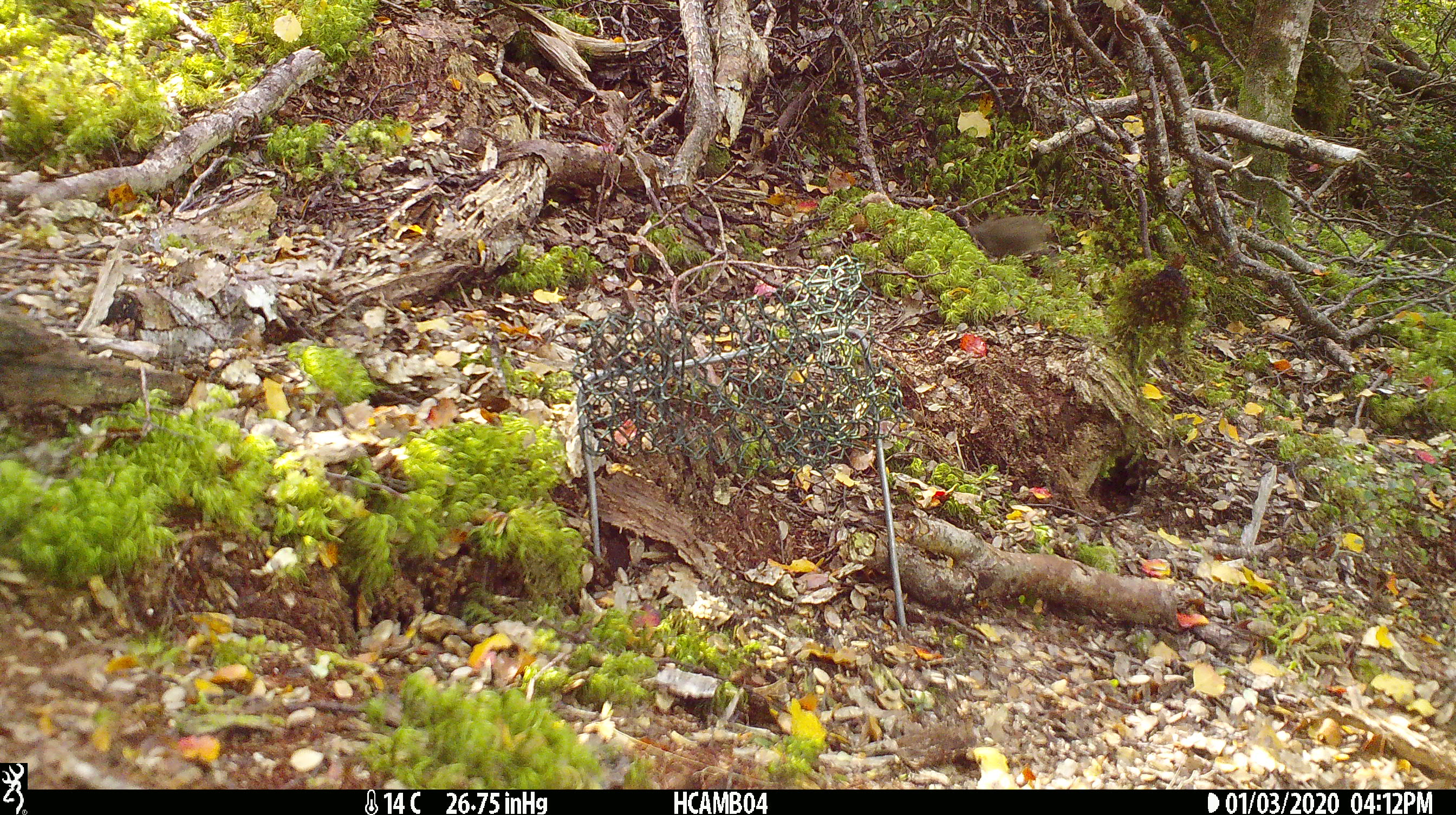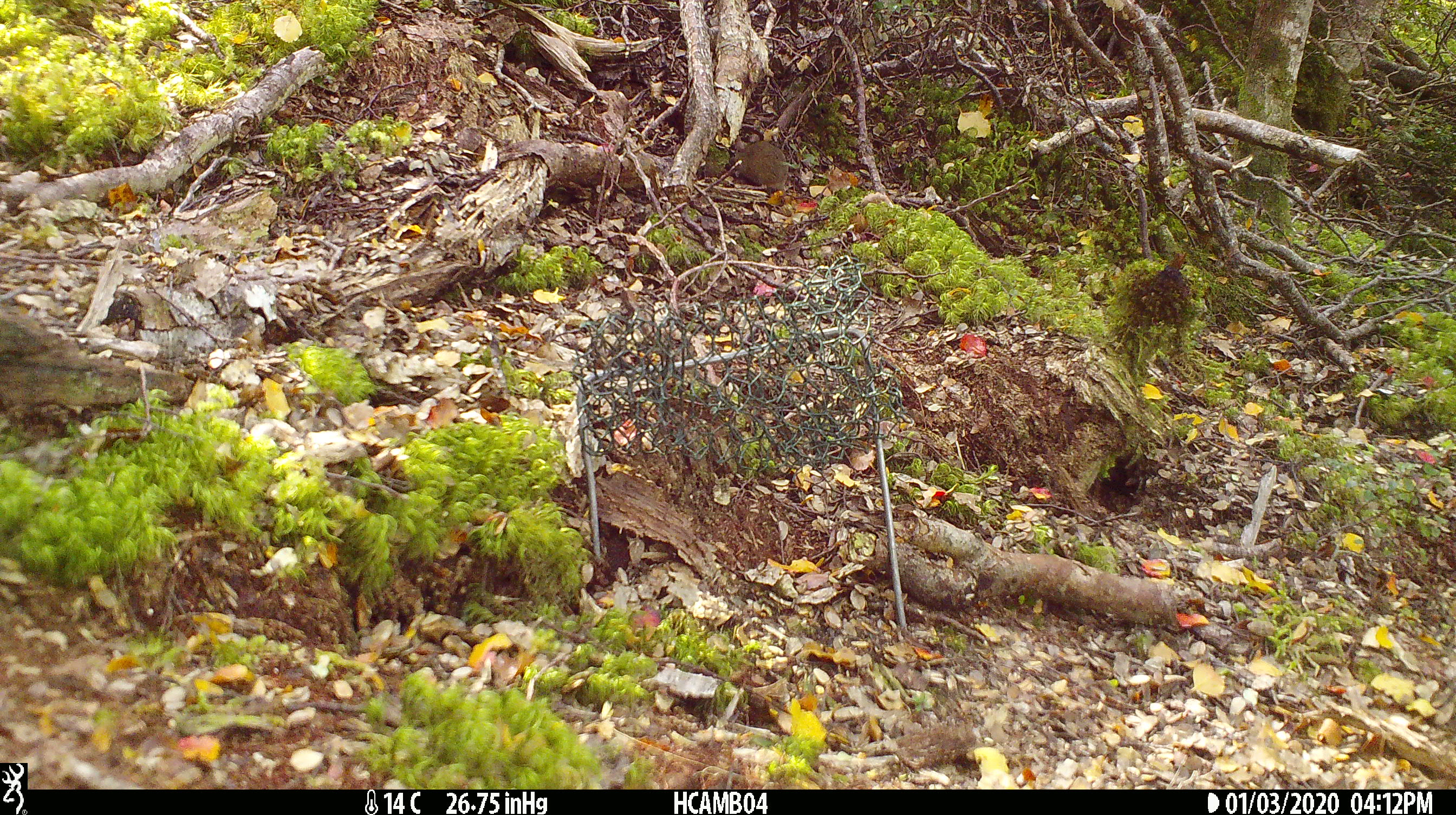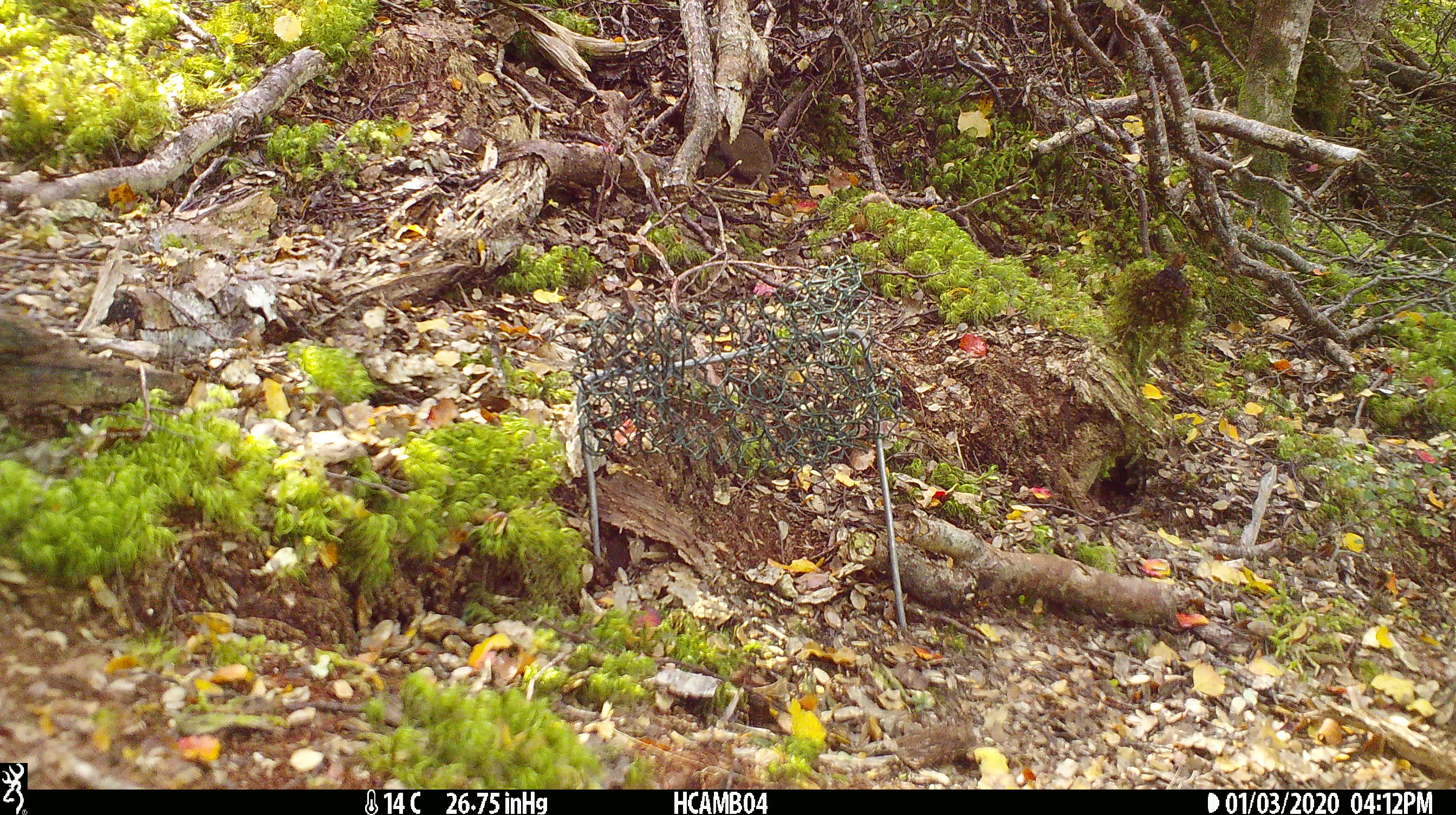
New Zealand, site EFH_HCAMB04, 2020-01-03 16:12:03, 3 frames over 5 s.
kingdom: Animalia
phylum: Chordata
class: Mammalia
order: Rodentia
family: Muridae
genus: Mus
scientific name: Mus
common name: mouse